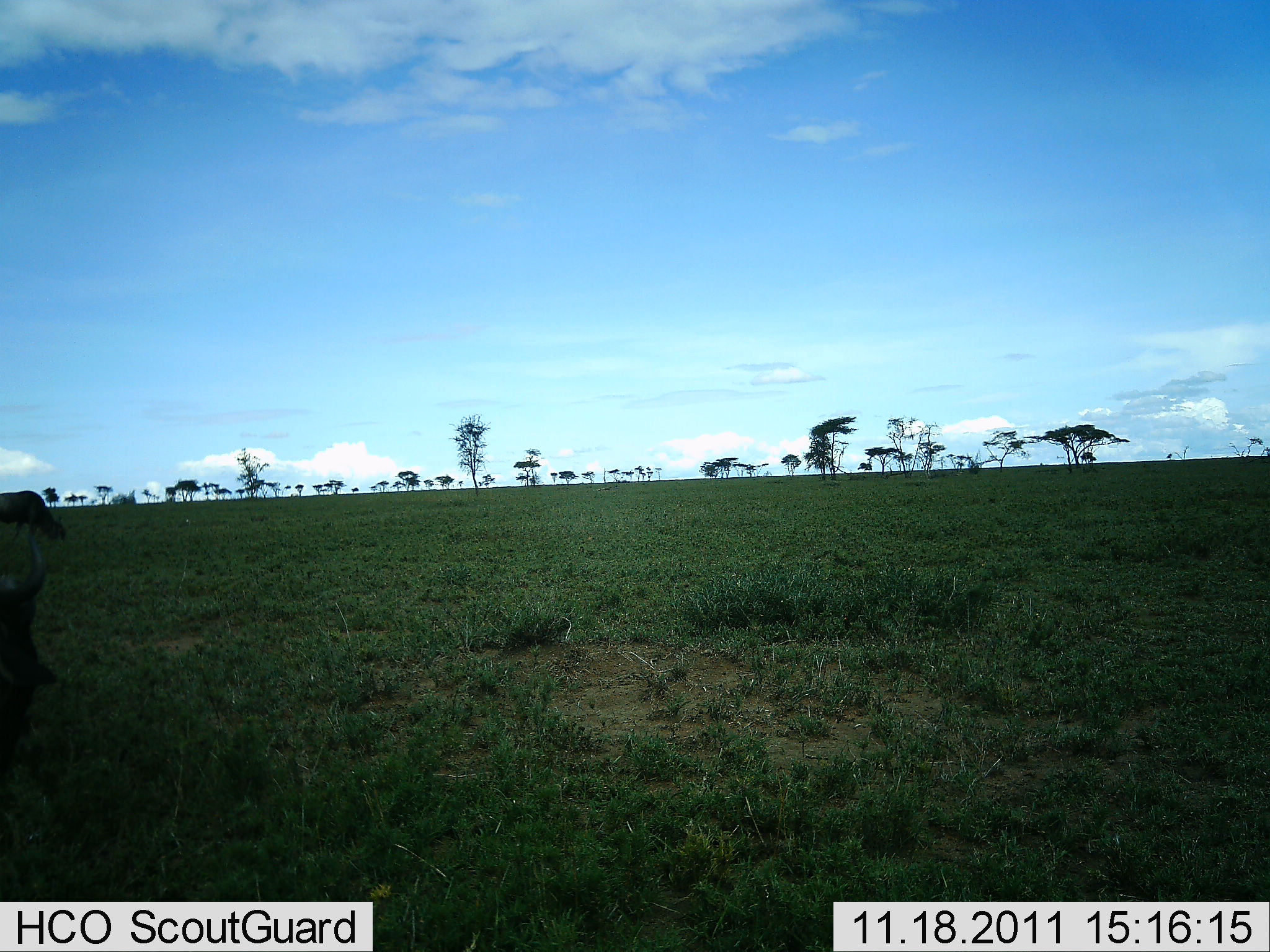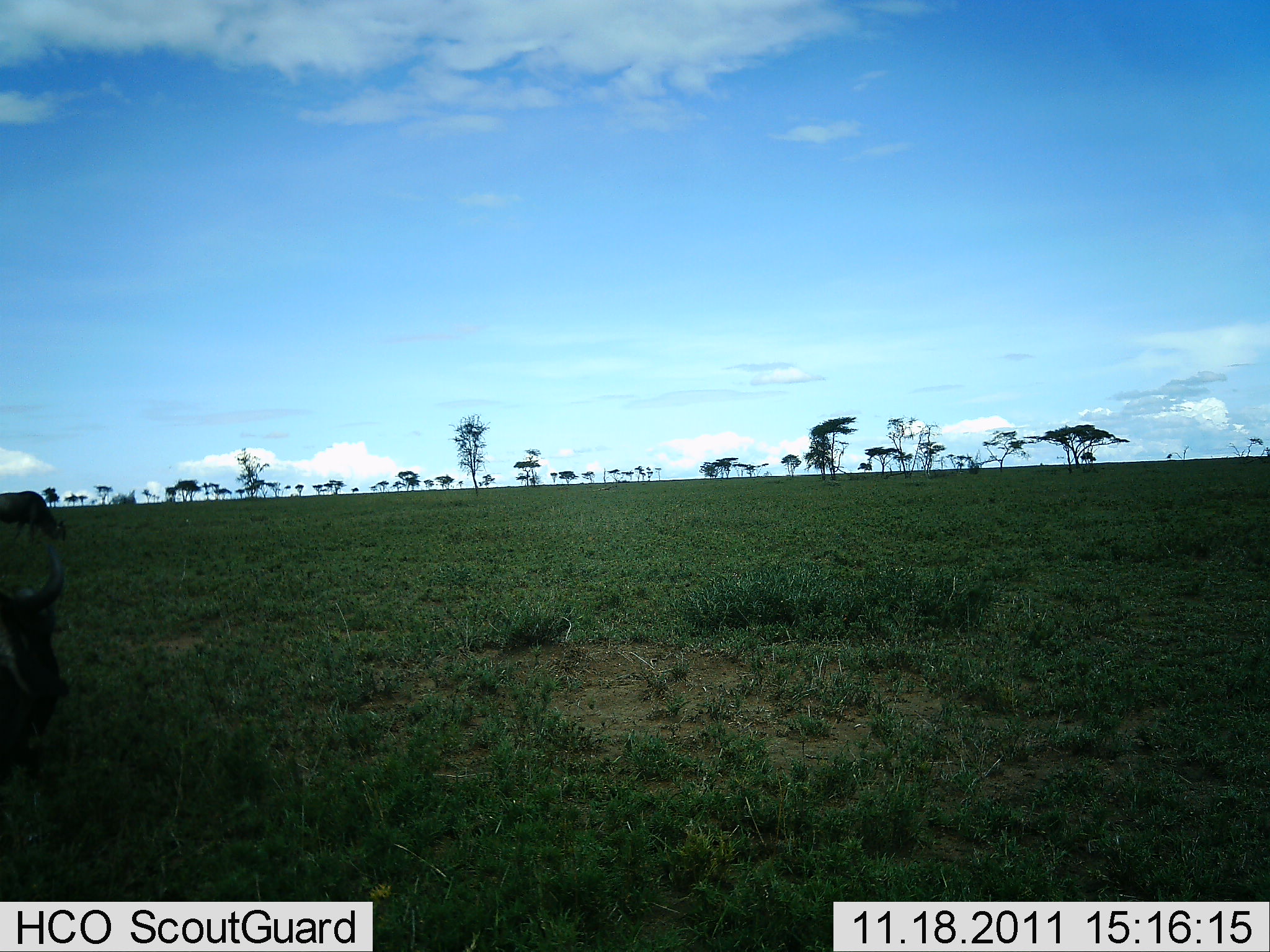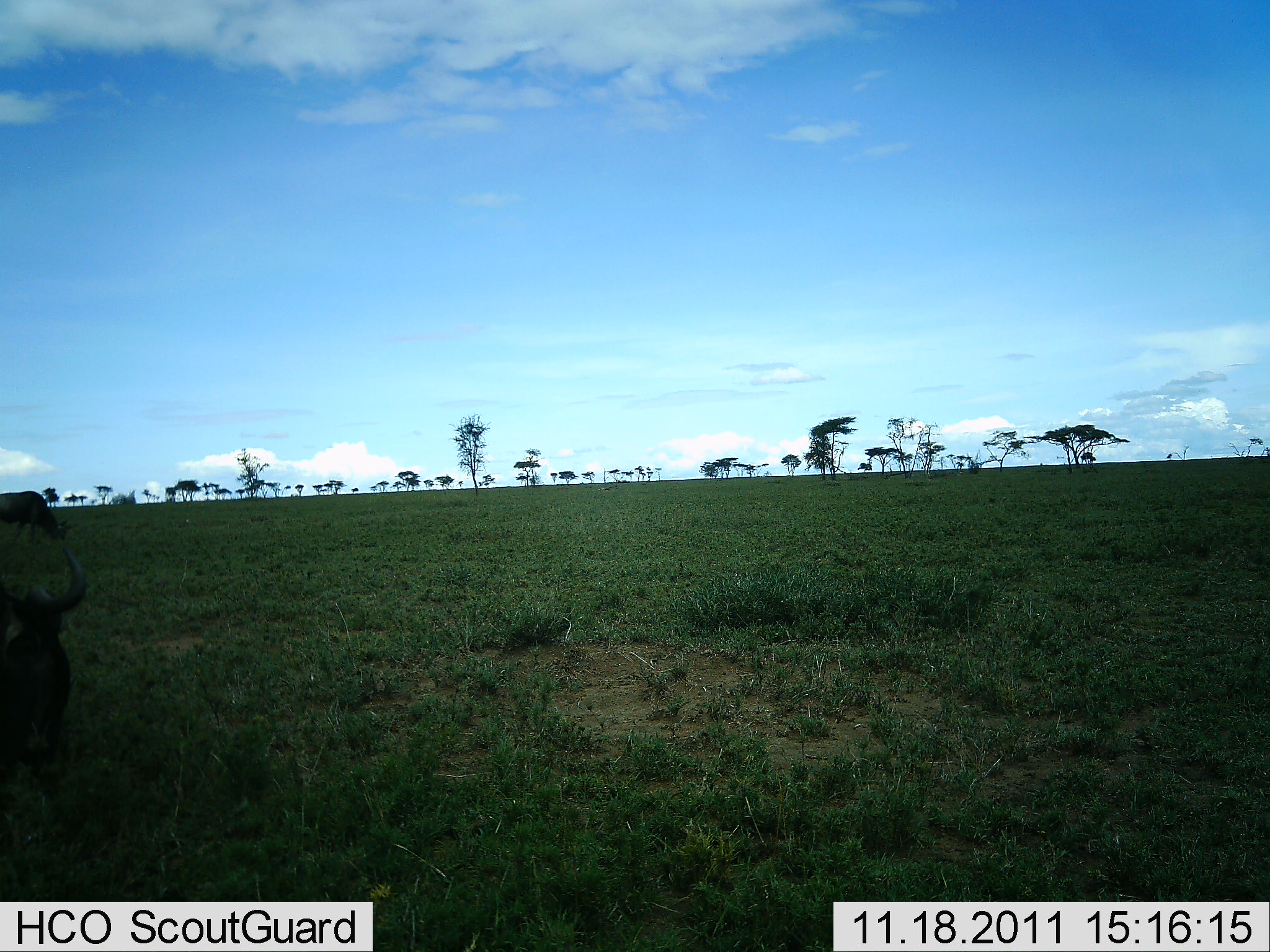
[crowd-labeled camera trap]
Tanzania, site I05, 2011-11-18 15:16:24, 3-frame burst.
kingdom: Animalia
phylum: Chordata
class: Mammalia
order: Artiodactyla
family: Bovidae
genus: Connochaetes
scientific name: Connochaetes taurinus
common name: blue wildebeest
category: wildebeest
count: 2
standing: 20%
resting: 10%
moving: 20%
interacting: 0%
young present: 0%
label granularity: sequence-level